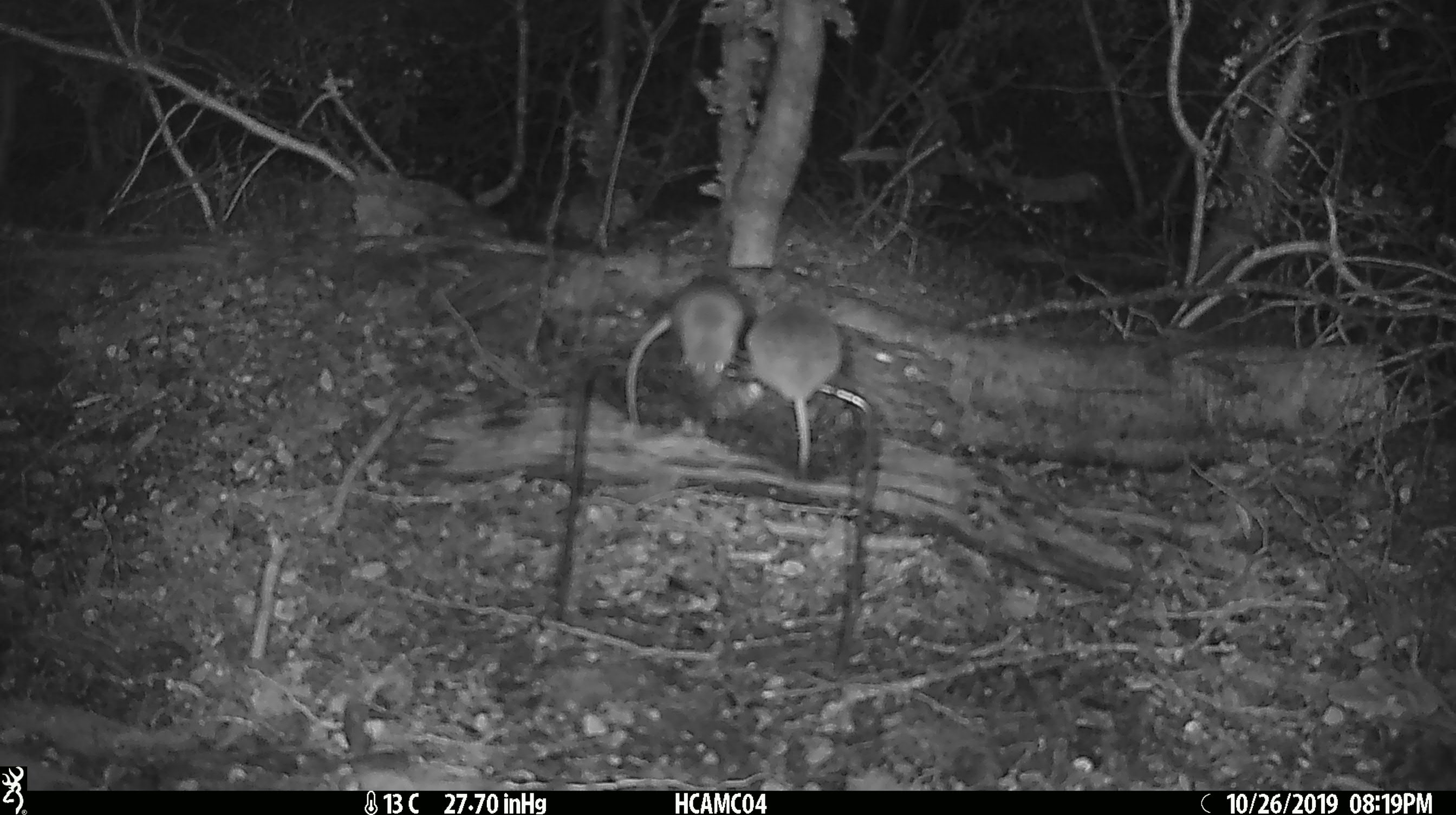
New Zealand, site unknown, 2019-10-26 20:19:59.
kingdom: Animalia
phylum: Chordata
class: Mammalia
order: Rodentia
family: Muridae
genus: Mus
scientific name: Mus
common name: mouse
Mouse (Mus).